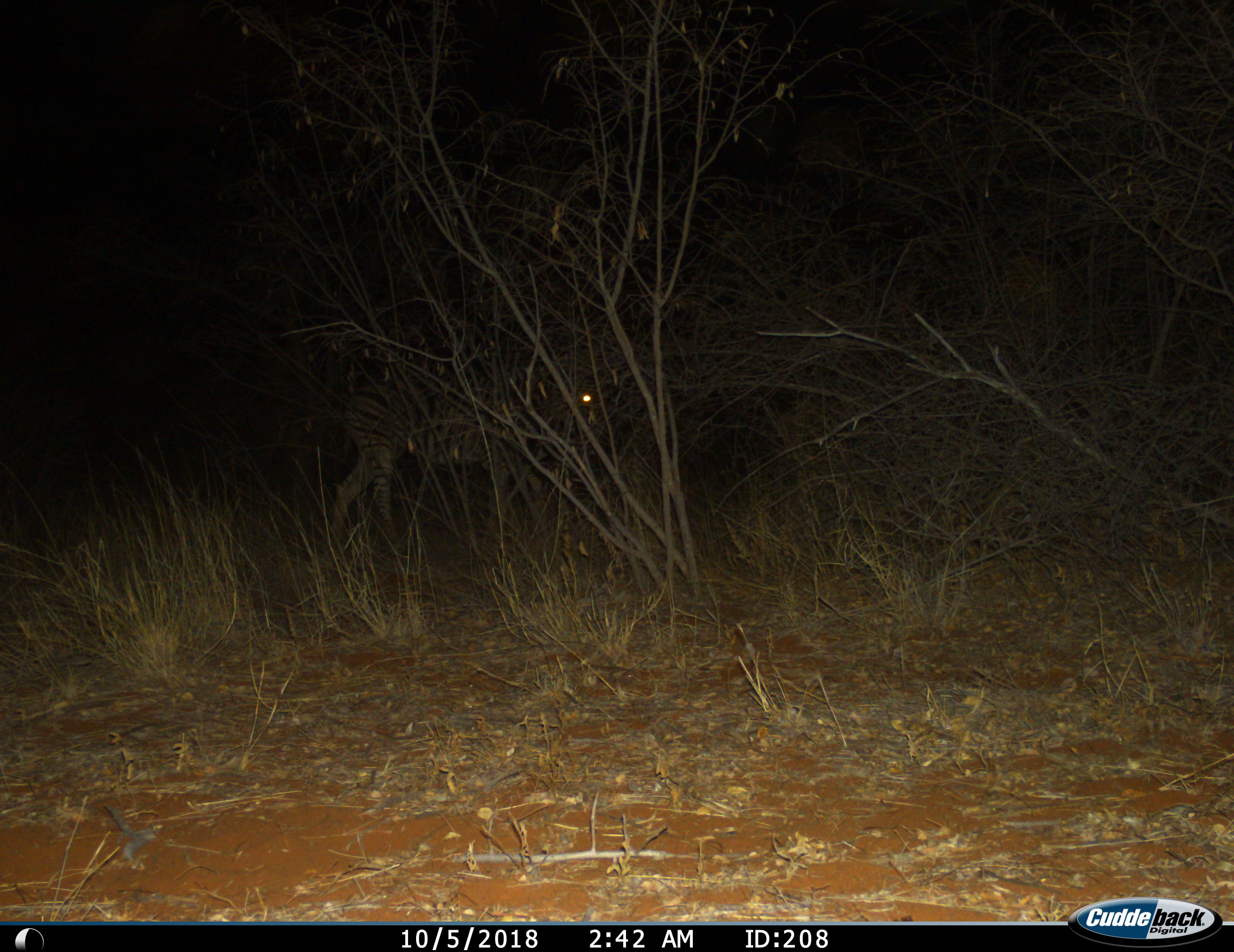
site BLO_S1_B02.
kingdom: Animalia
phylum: Chordata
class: Mammalia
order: Perissodactyla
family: Equidae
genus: Equus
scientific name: Equus quagga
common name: plains zebra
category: zebraplains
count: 1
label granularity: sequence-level